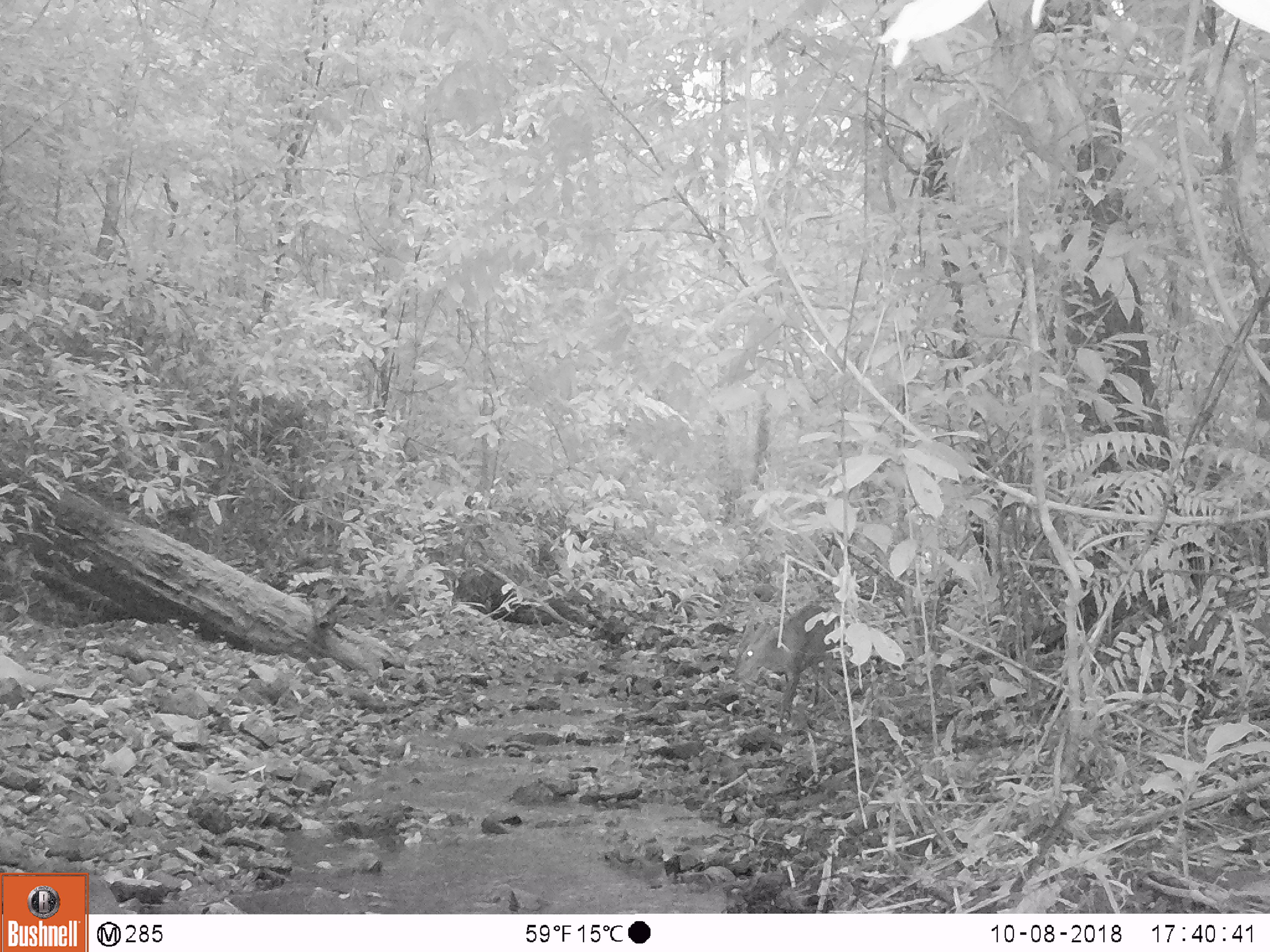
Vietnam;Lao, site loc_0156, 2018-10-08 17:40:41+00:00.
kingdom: Animalia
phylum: Chordata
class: Mammalia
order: Artiodactyla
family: Cervidae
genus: Muntiacus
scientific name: Muntiacus vuquangensis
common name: large-antlered muntjac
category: large antlered muntjac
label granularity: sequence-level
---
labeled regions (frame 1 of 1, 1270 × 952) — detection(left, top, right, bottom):
large antlered muntjac: detection(729, 602, 839, 726)